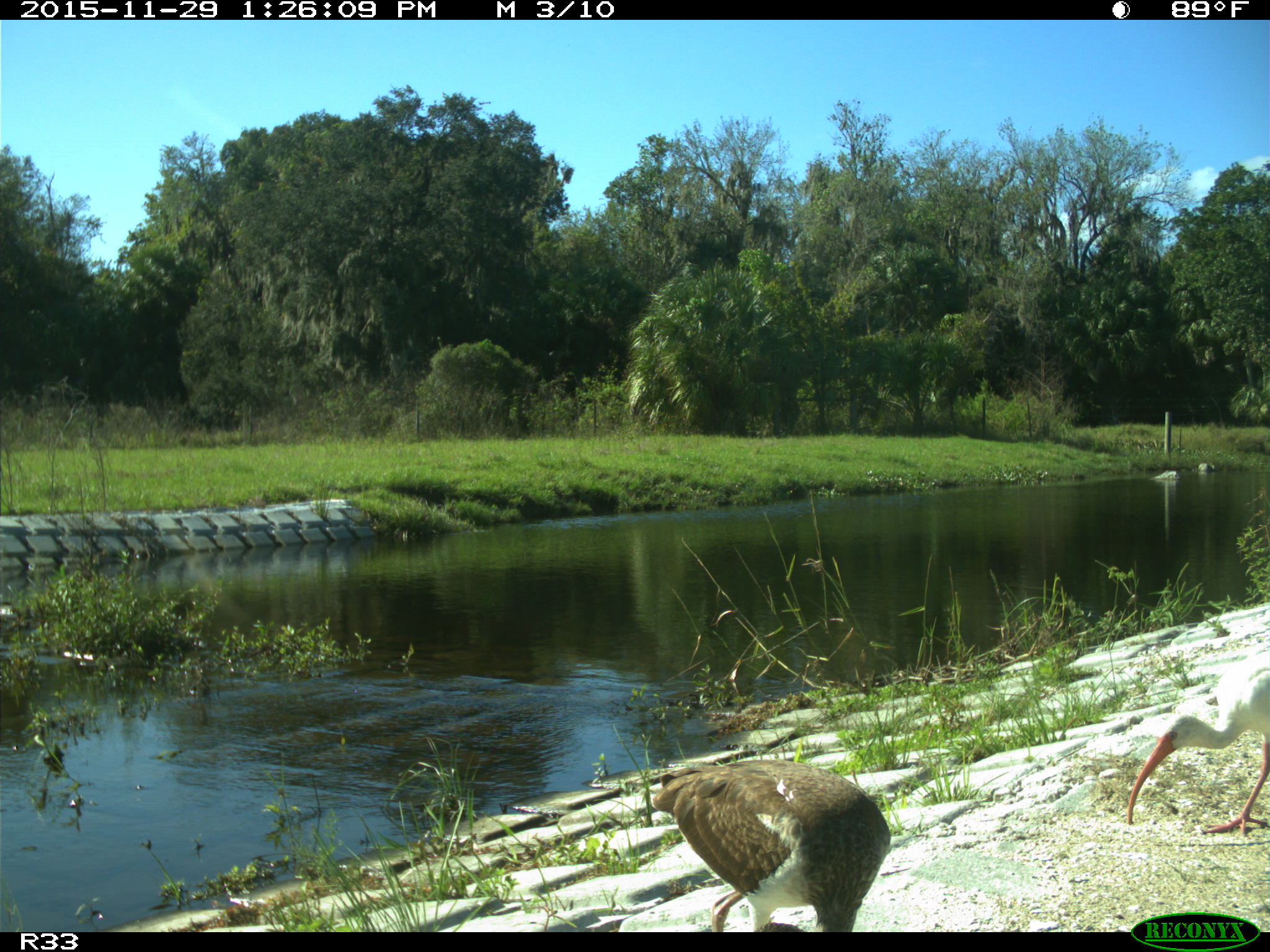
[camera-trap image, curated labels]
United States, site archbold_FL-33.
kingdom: Animalia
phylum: Chordata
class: Aves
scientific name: Aves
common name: birds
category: unidentified bird